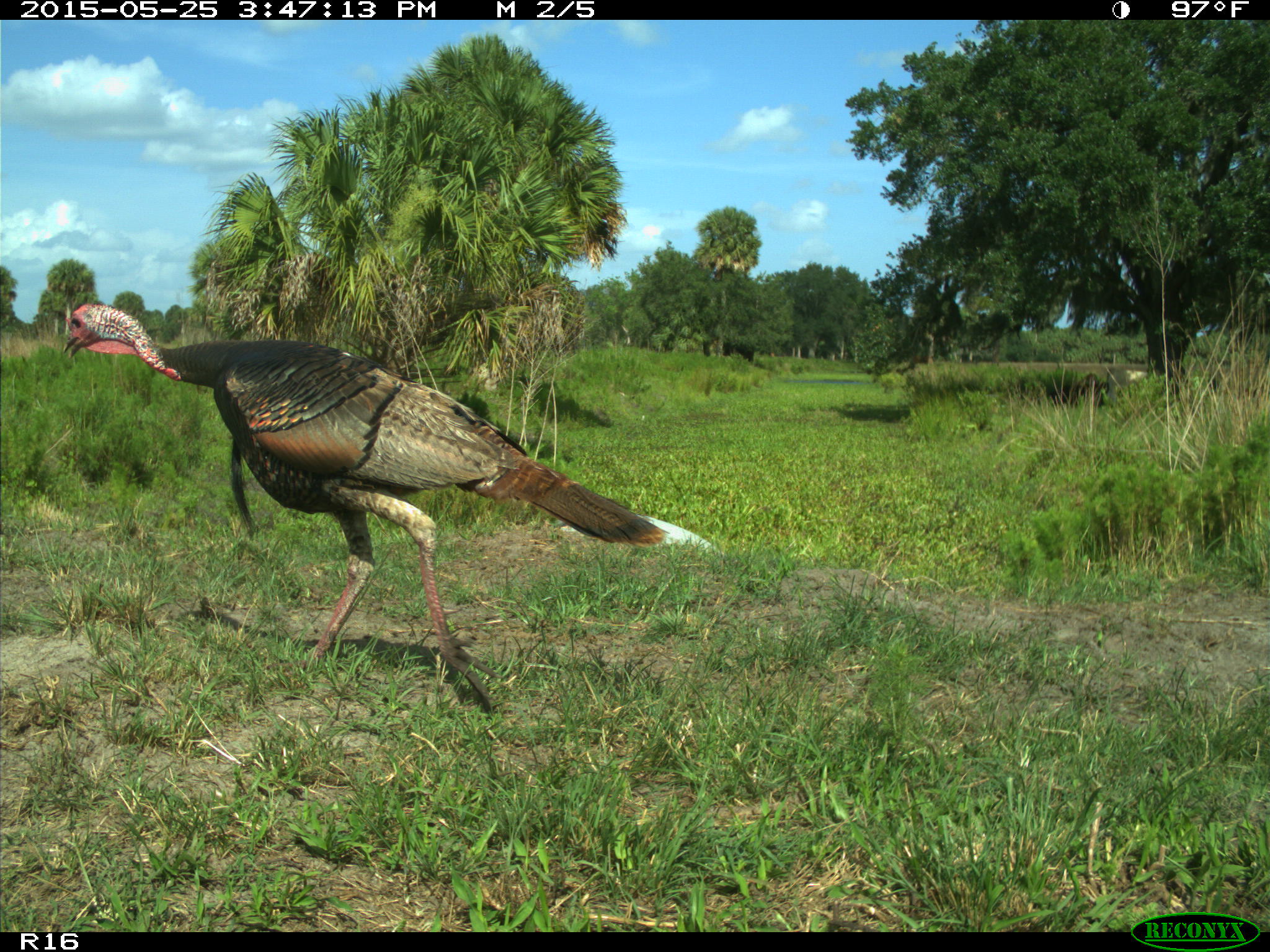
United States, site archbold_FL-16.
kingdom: Animalia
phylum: Chordata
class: Mammalia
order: Artiodactyla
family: Bovidae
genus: Bos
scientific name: Bos taurus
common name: domestic cow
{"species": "Bos taurus (domestic cow)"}